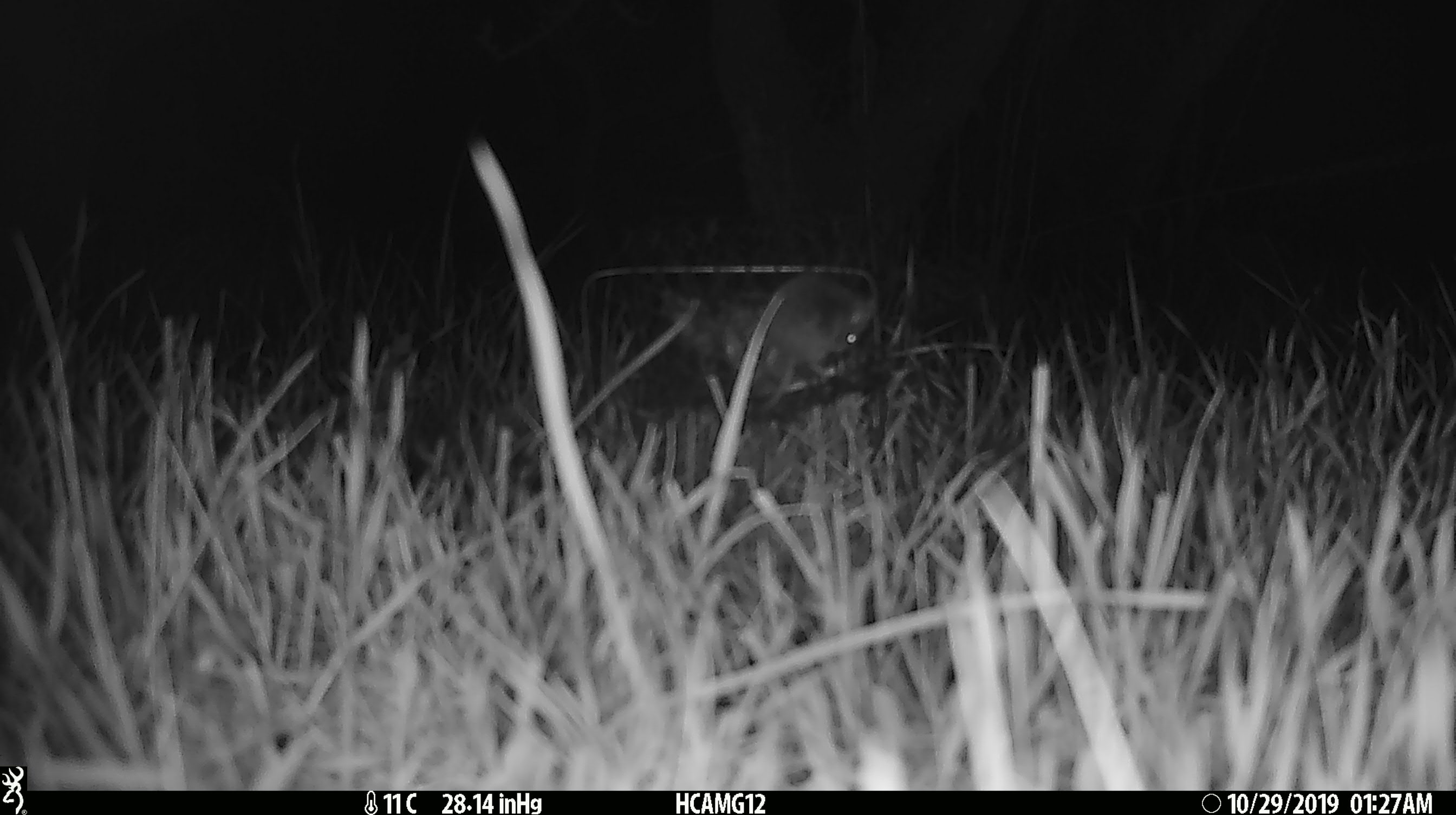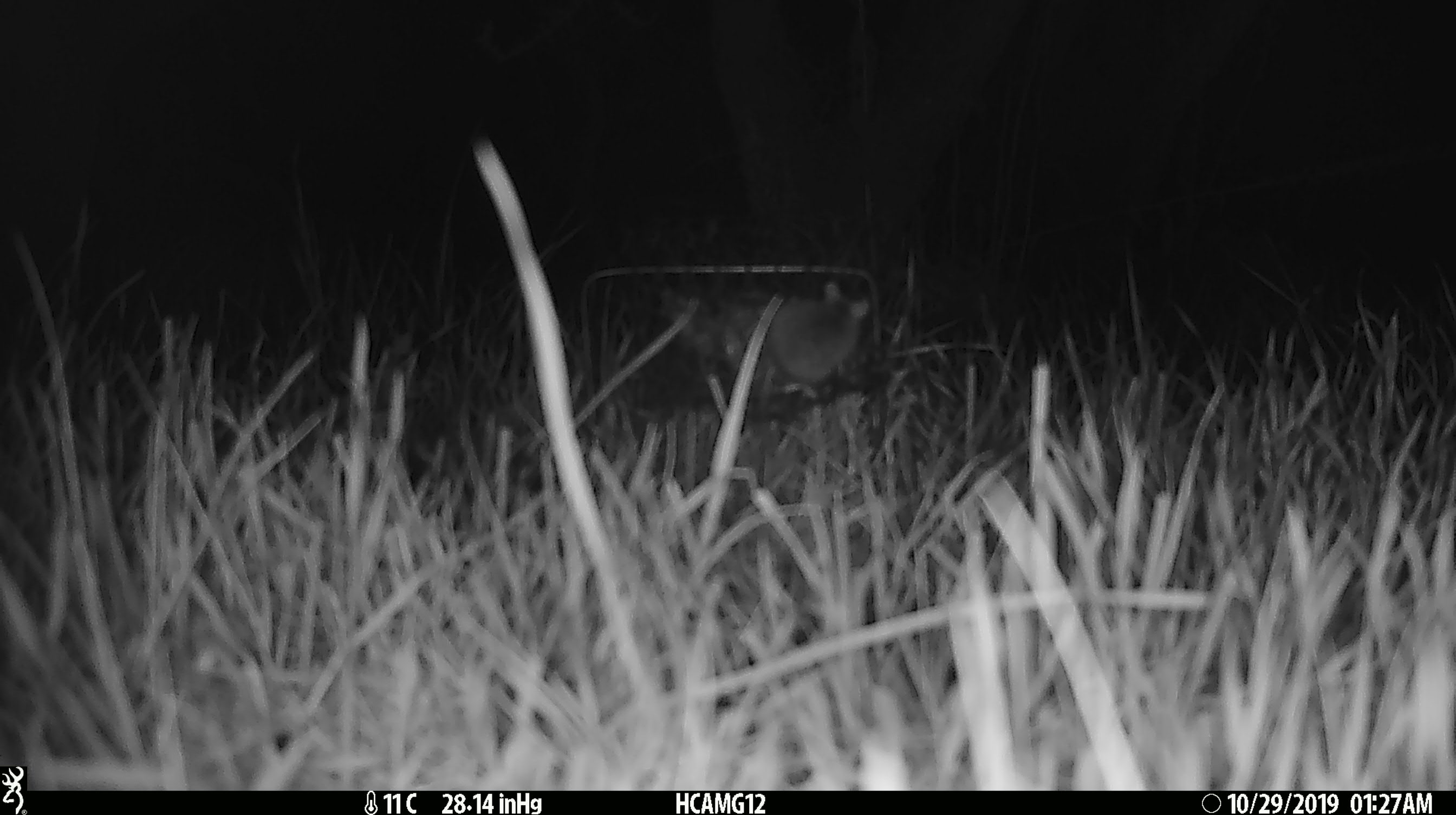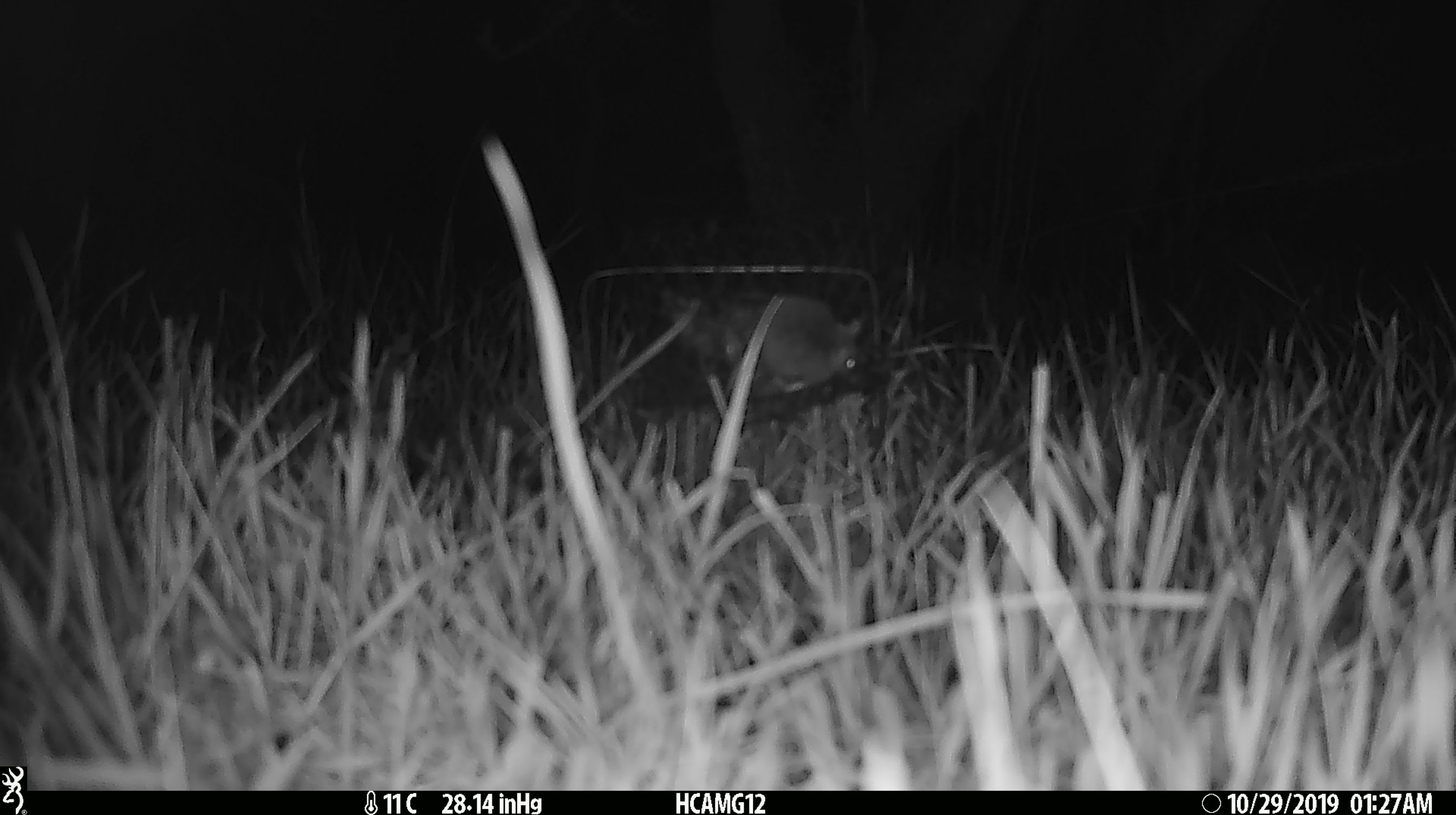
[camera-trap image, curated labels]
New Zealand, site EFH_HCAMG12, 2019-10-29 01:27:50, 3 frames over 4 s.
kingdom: Animalia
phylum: Chordata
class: Mammalia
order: Rodentia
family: Muridae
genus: Mus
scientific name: Mus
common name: mouse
Mouse (Mus).